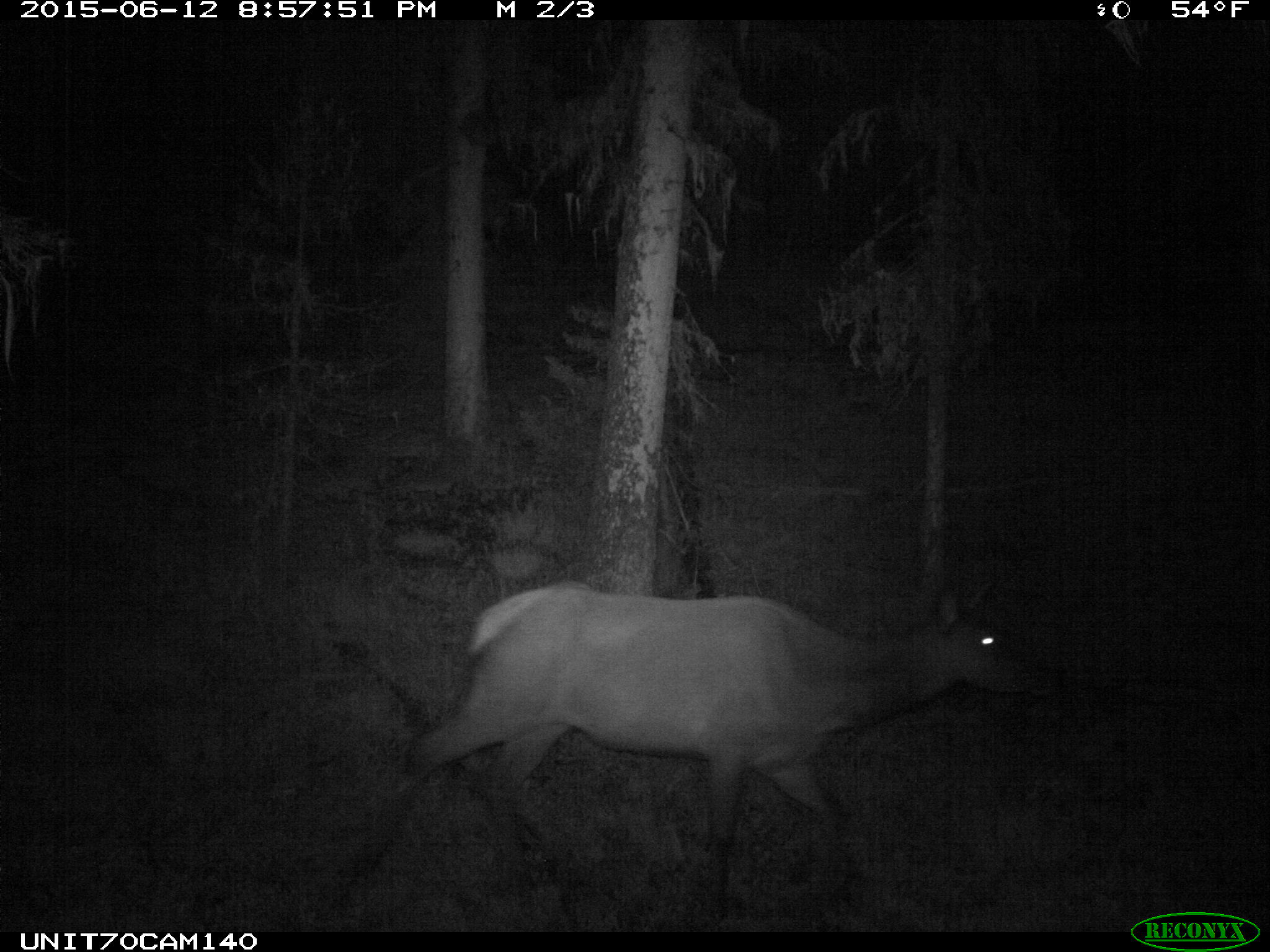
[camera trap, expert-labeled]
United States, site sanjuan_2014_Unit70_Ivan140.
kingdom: Animalia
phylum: Chordata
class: Mammalia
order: Artiodactyla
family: Cervidae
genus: Cervus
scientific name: Cervus elaphus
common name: red deer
Cervus elaphus (red deer).